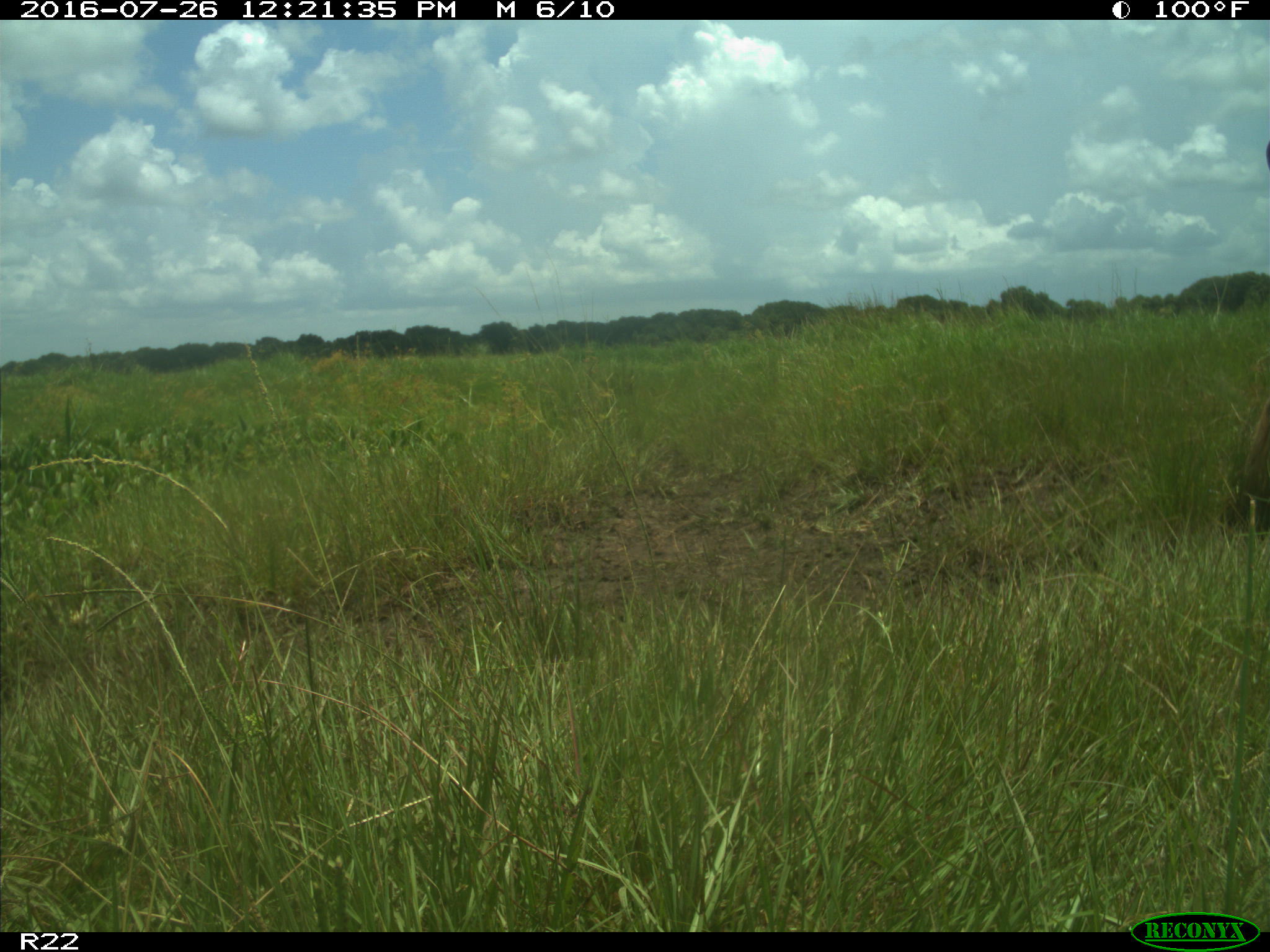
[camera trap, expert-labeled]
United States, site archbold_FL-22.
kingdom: Animalia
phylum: Chordata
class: Mammalia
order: Artiodactyla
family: Bovidae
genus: Bos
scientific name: Bos taurus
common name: domestic cow